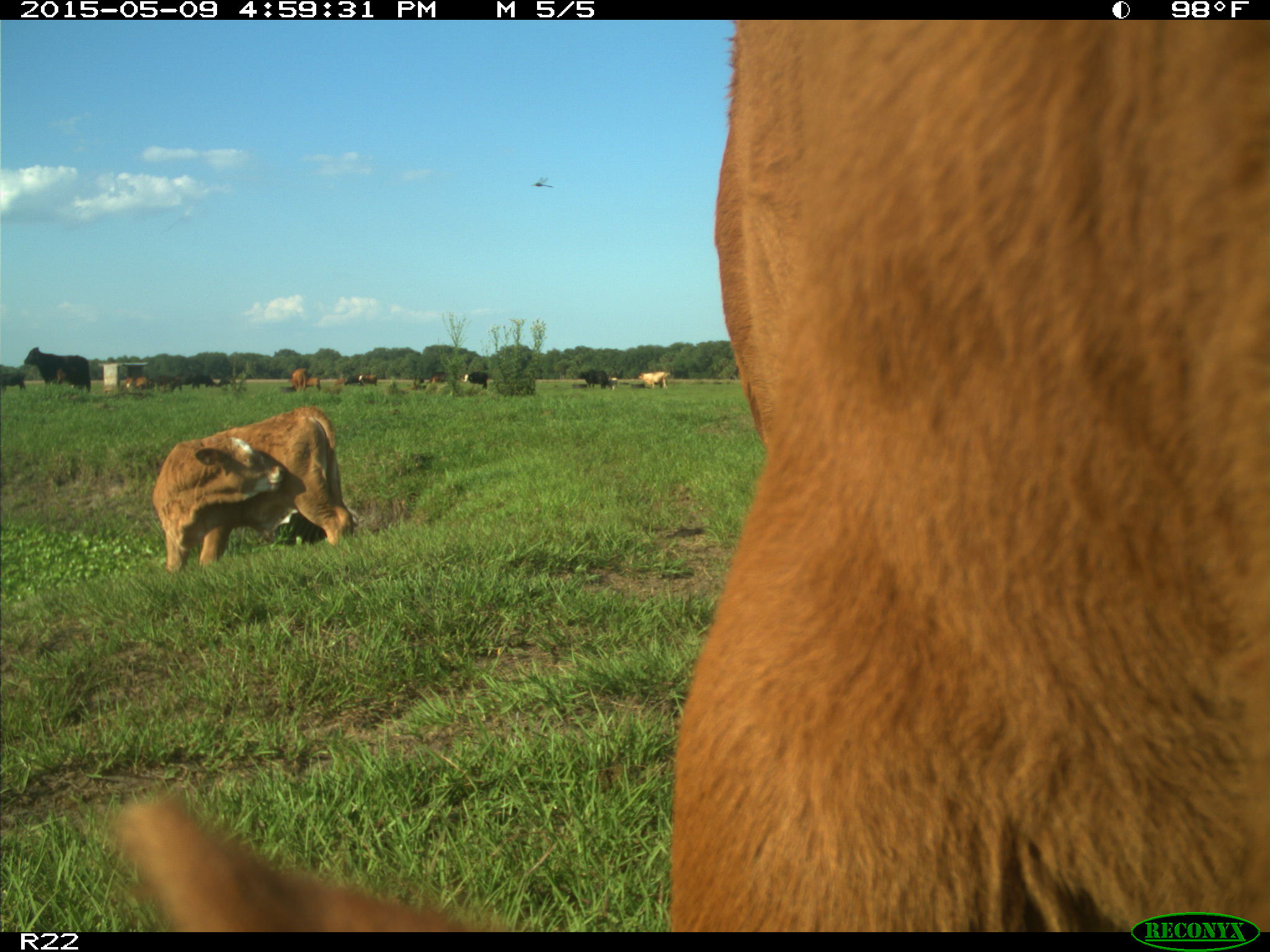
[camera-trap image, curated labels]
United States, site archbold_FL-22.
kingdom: Animalia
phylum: Chordata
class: Mammalia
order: Artiodactyla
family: Bovidae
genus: Bos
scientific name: Bos taurus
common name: domestic cow